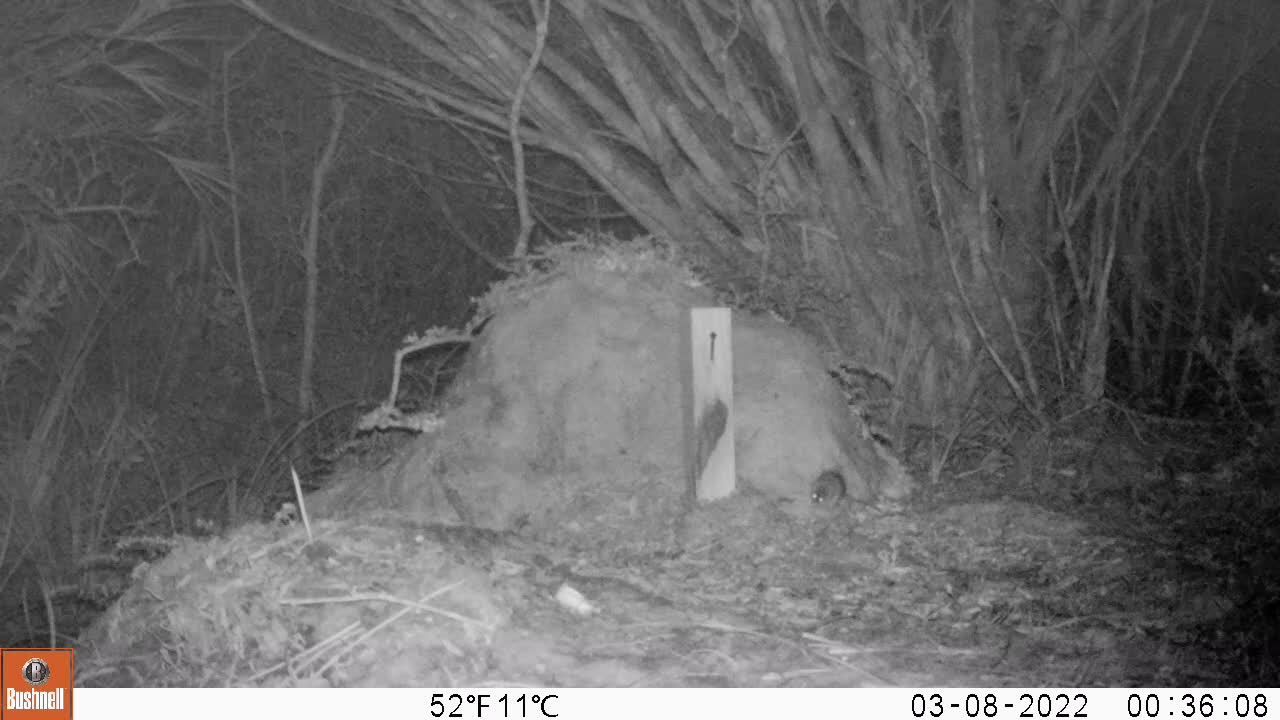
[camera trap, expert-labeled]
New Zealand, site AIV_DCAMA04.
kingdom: Animalia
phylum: Chordata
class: Mammalia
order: Rodentia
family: Muridae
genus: Mus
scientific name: Mus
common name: mouse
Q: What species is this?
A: Mouse (Mus).